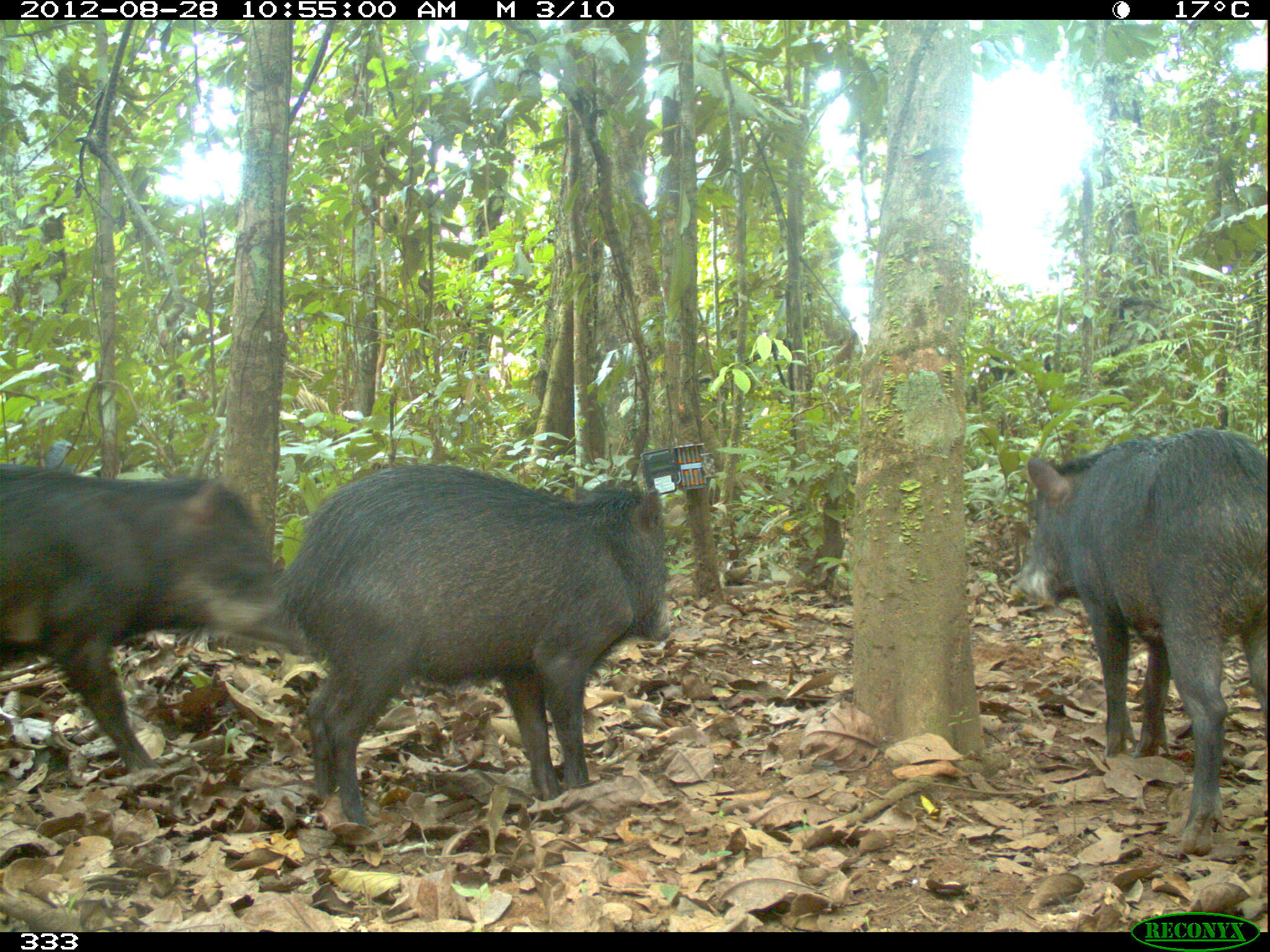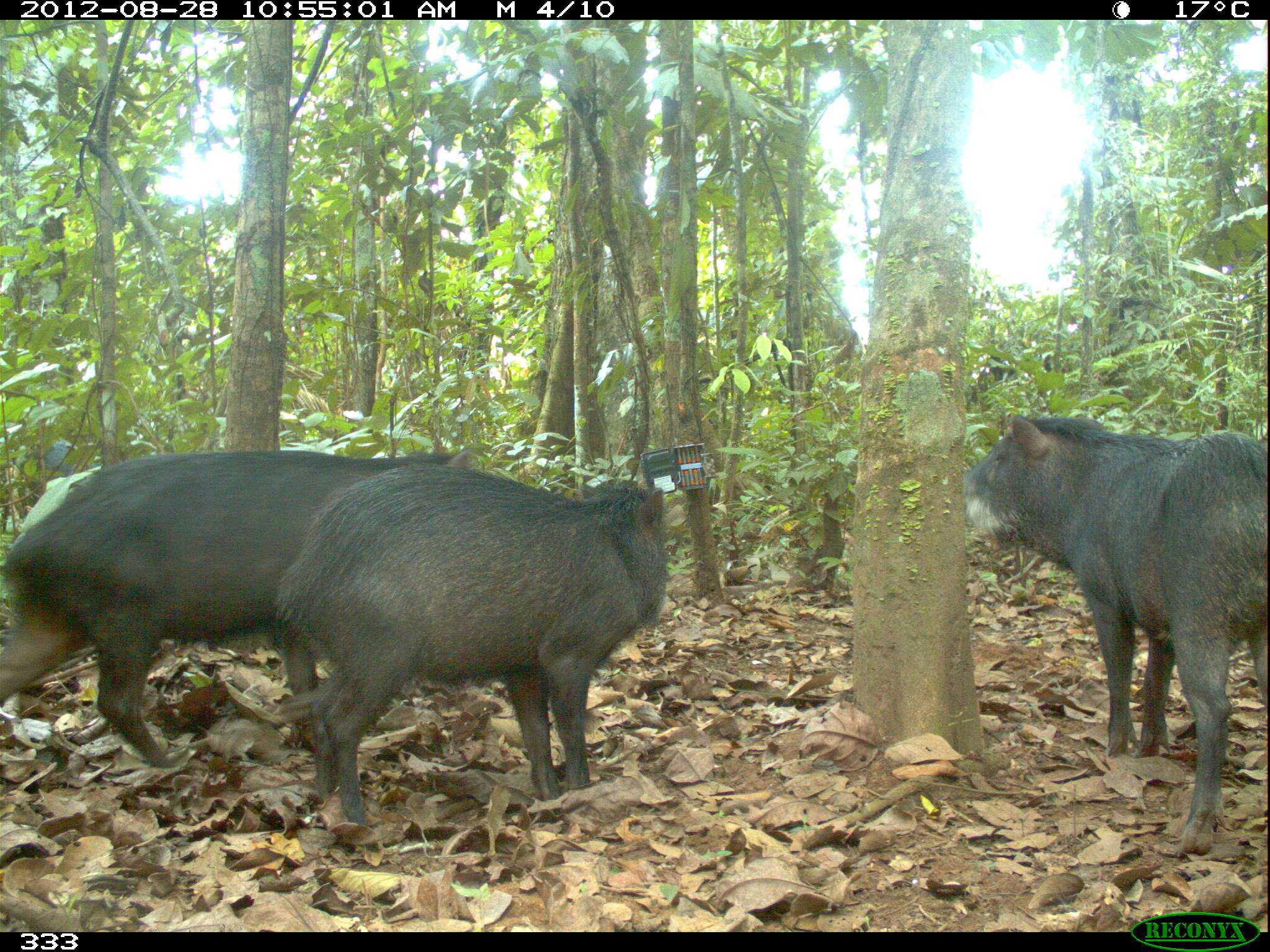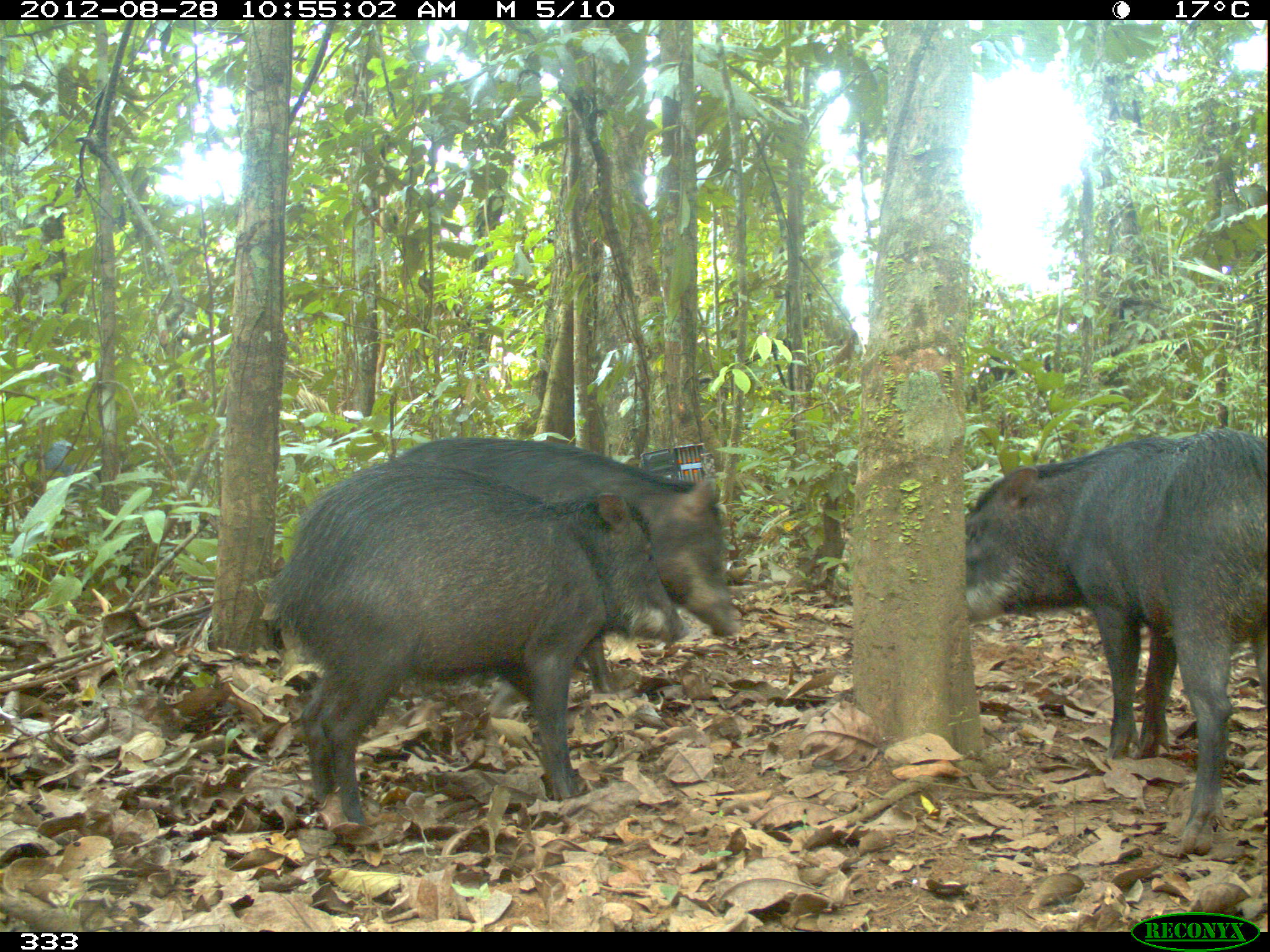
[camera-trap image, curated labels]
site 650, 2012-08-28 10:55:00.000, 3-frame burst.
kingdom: Animalia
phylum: Chordata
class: Mammalia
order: Artiodactyla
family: Tayassuidae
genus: Tayassu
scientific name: Tayassu pecari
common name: white-lipped peccary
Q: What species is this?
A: Tayassu pecari (white-lipped peccary).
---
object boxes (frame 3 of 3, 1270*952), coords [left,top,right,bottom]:
tayassu pecari: [263,453,689,829]; [962,421,1270,854]; [379,432,742,714]; [25,434,102,507]